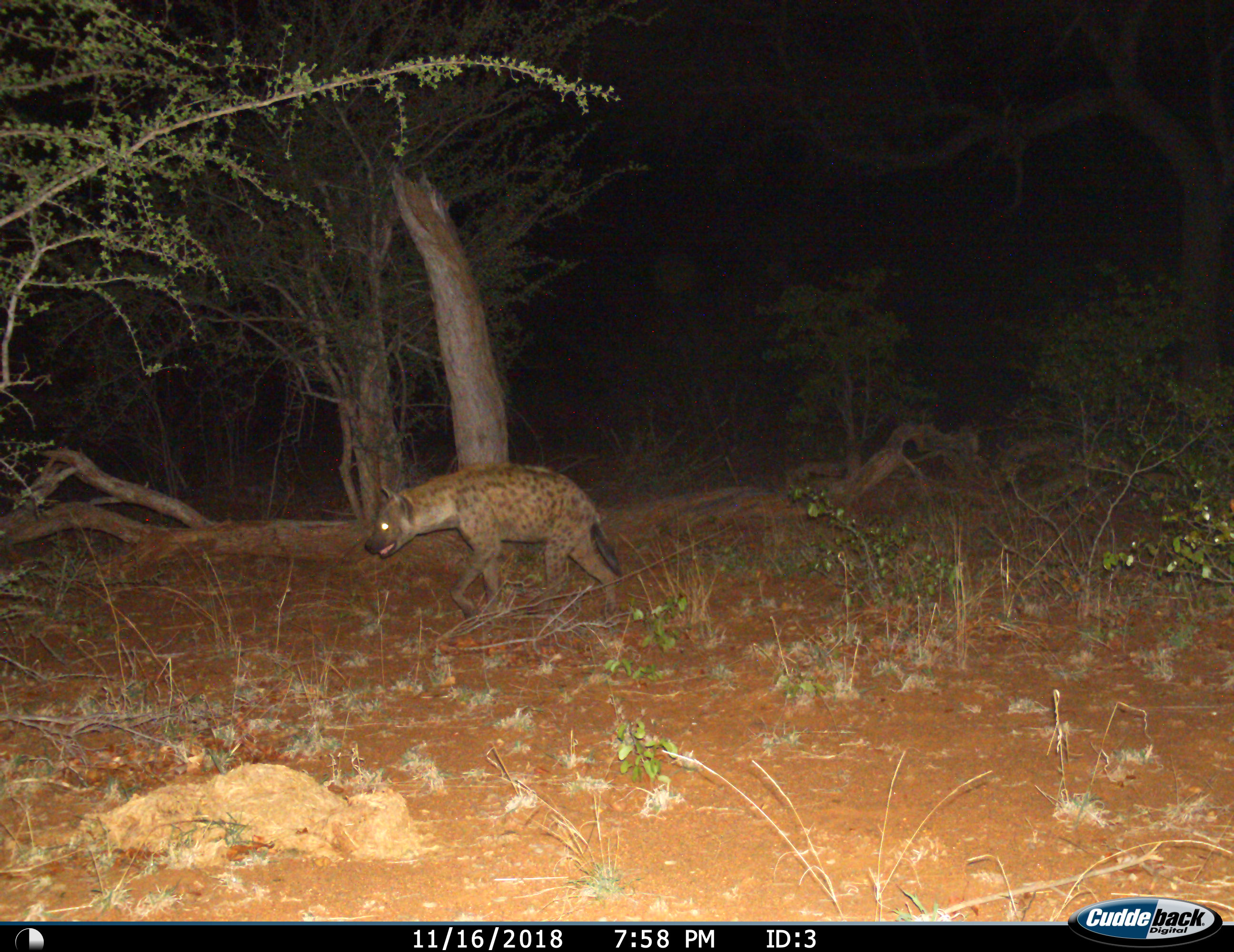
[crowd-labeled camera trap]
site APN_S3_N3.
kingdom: Animalia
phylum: Chordata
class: Mammalia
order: Carnivora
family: Hyaenidae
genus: Crocuta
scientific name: Crocuta crocuta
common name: spotted hyena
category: hyenaspotted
Hyenaspotted (spotted hyena) (Crocuta crocuta), count 1. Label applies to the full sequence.